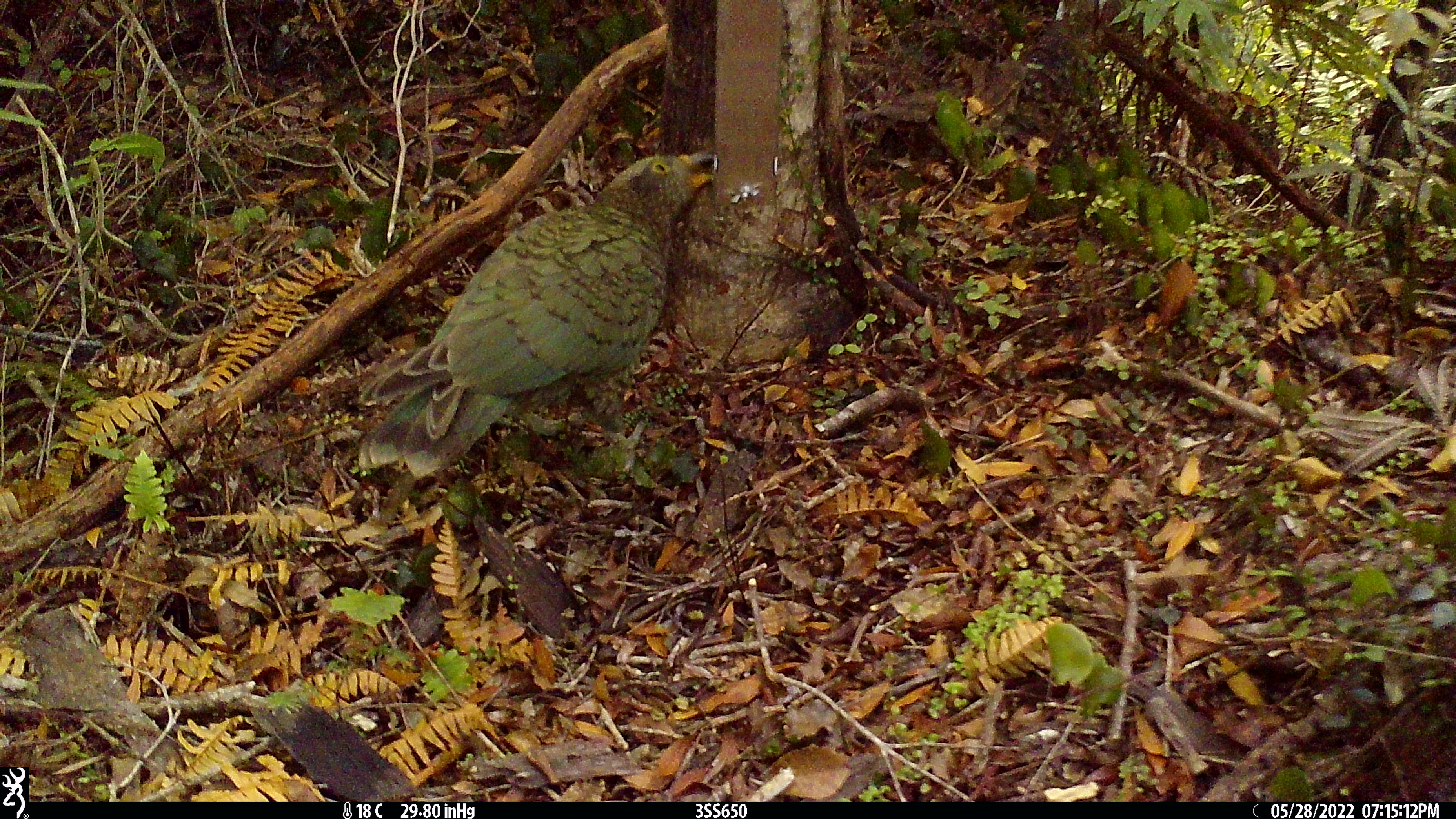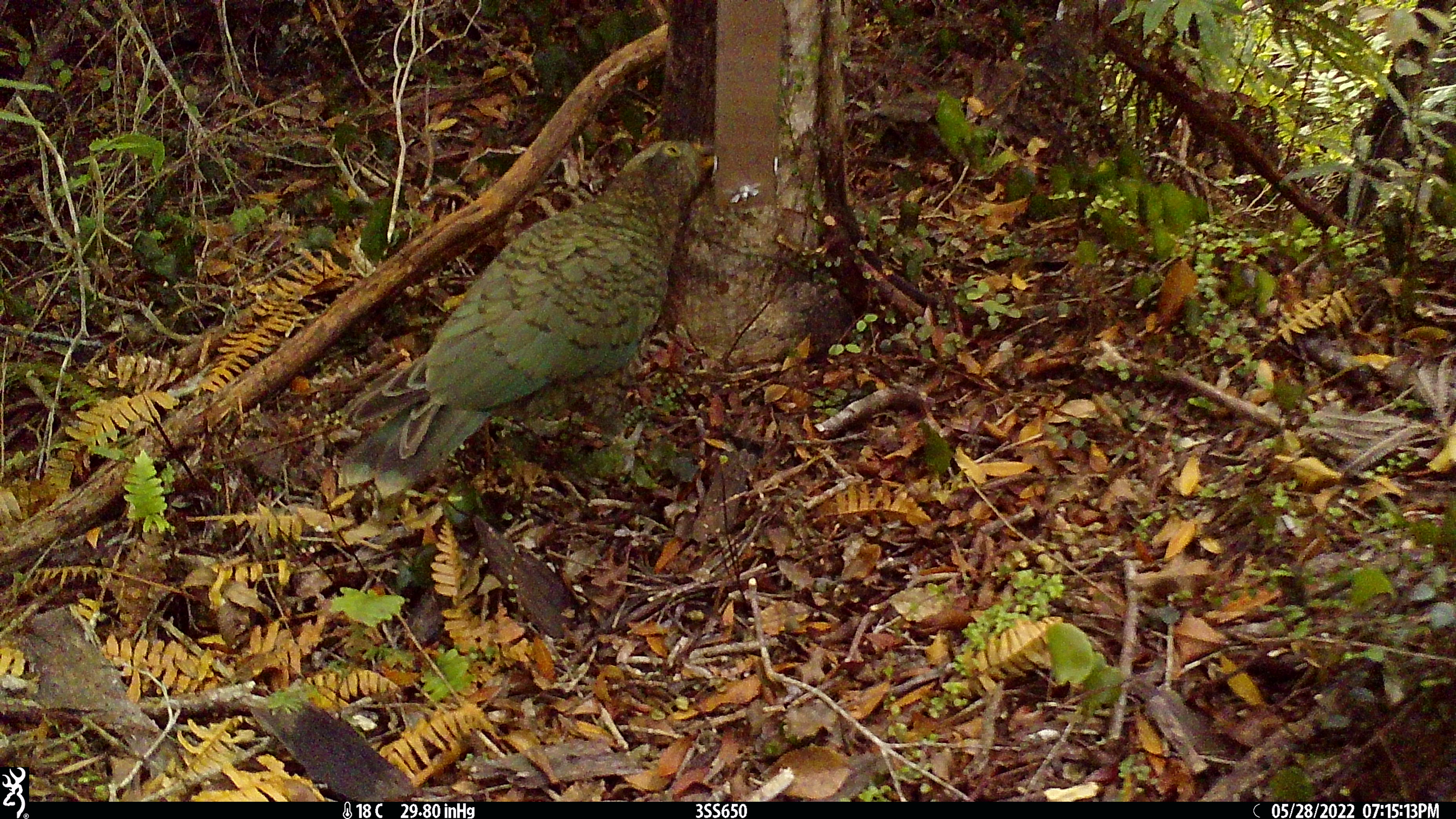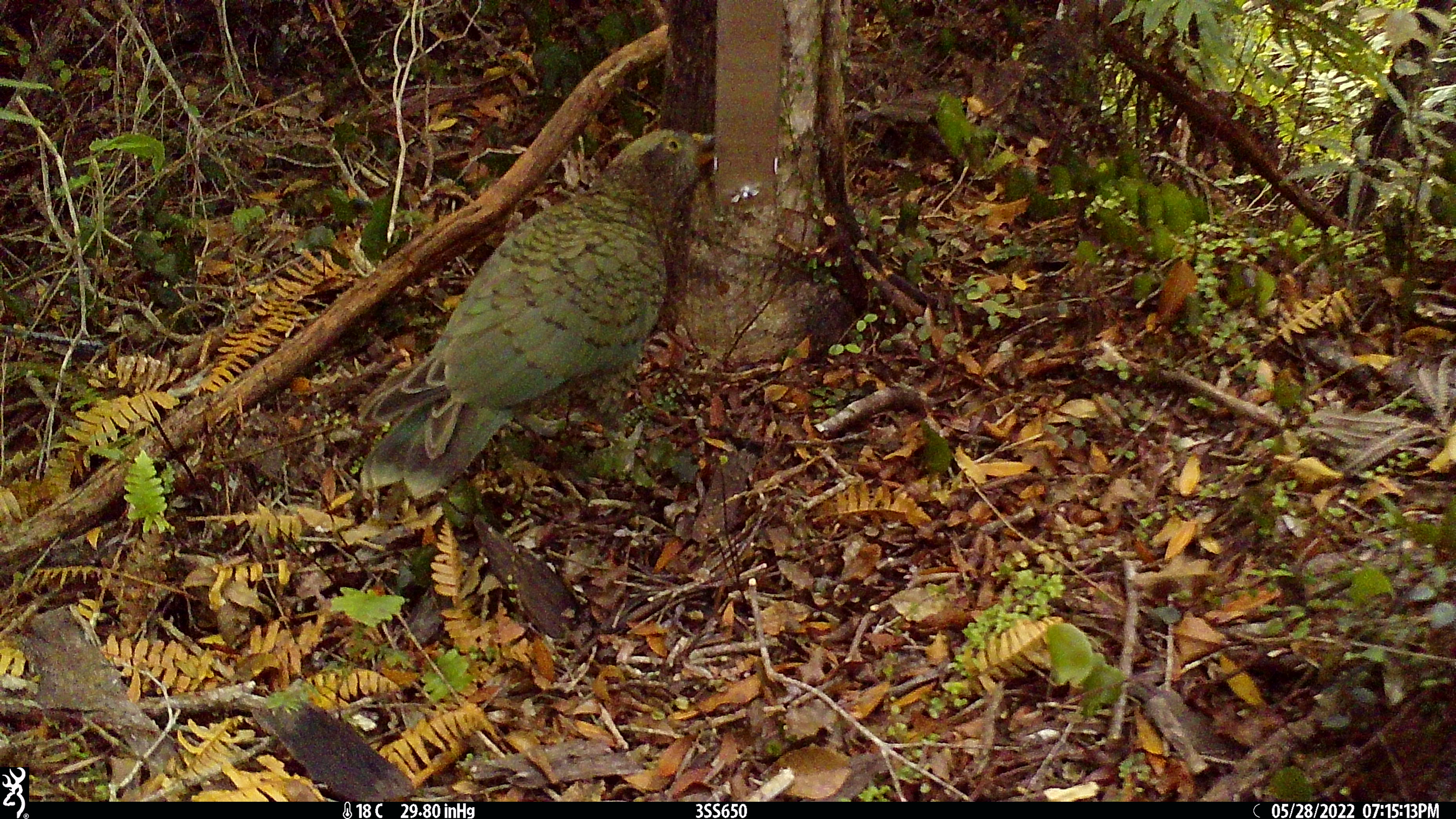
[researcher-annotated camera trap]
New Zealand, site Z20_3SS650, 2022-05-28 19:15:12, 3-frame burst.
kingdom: Animalia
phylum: Chordata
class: Aves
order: Psittaciformes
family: Strigopidae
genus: Nestor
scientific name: Nestor notabilis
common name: kea